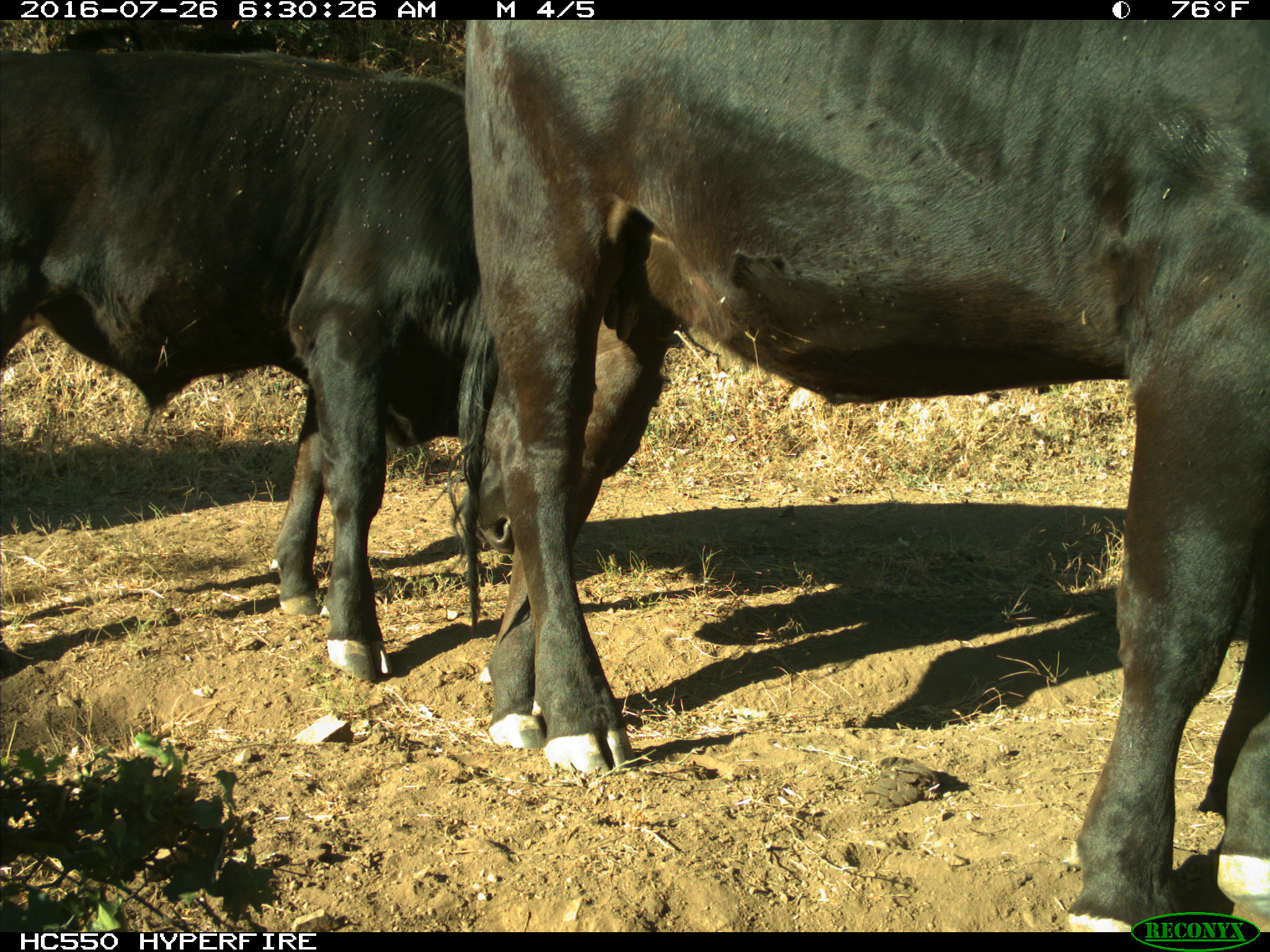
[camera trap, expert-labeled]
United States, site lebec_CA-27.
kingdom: Animalia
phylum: Chordata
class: Mammalia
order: Artiodactyla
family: Bovidae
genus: Bos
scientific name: Bos taurus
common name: domestic cow